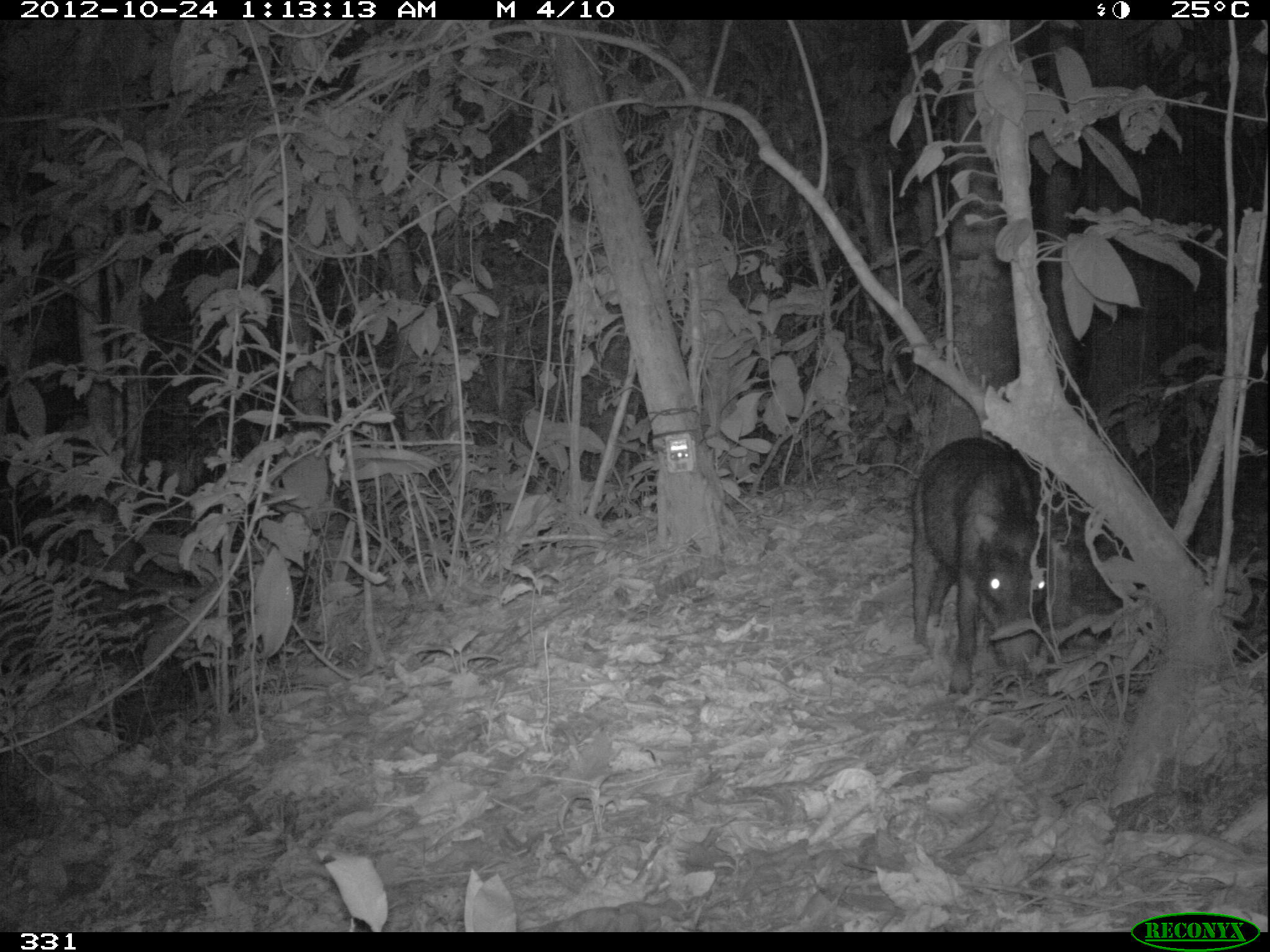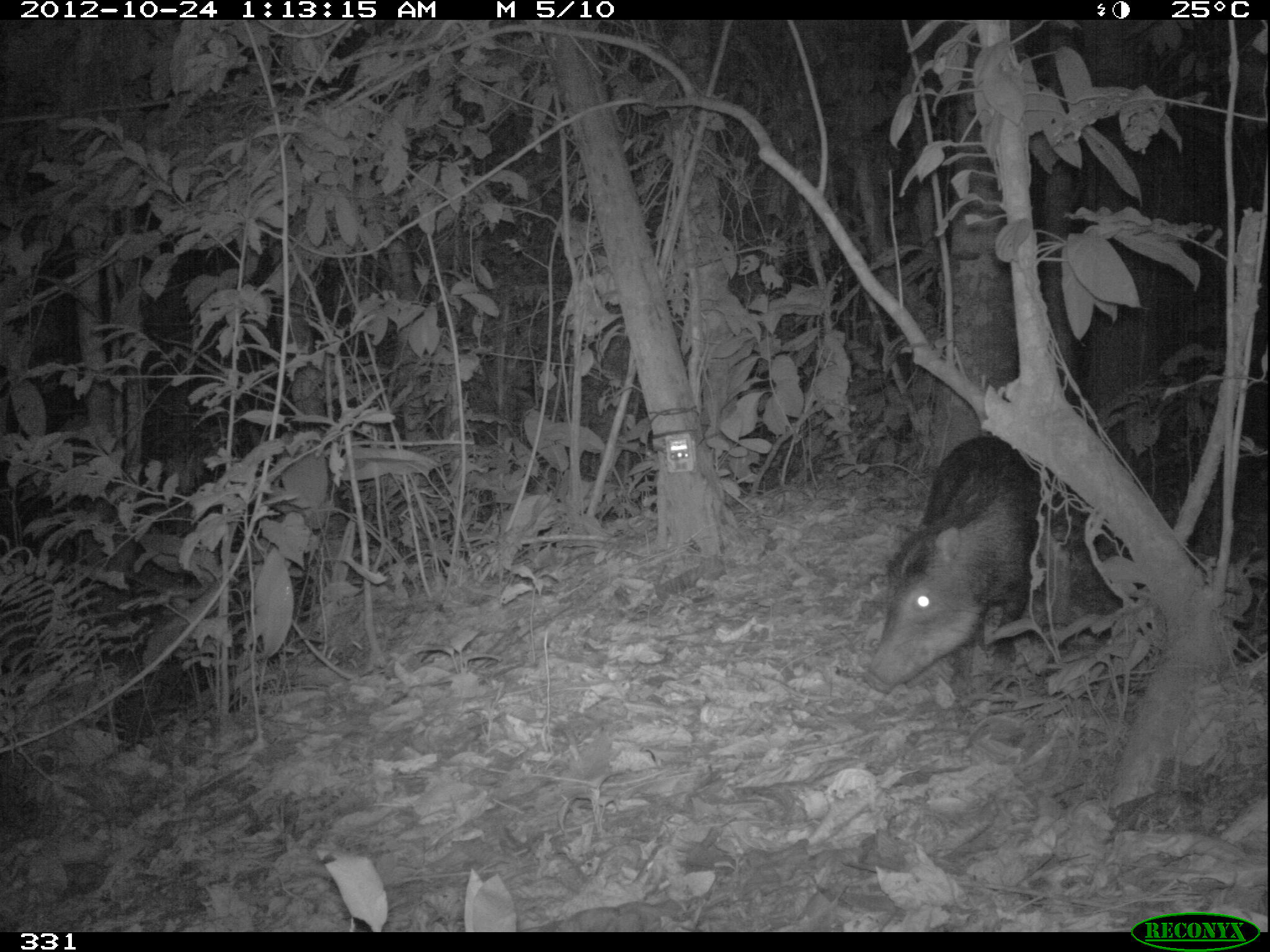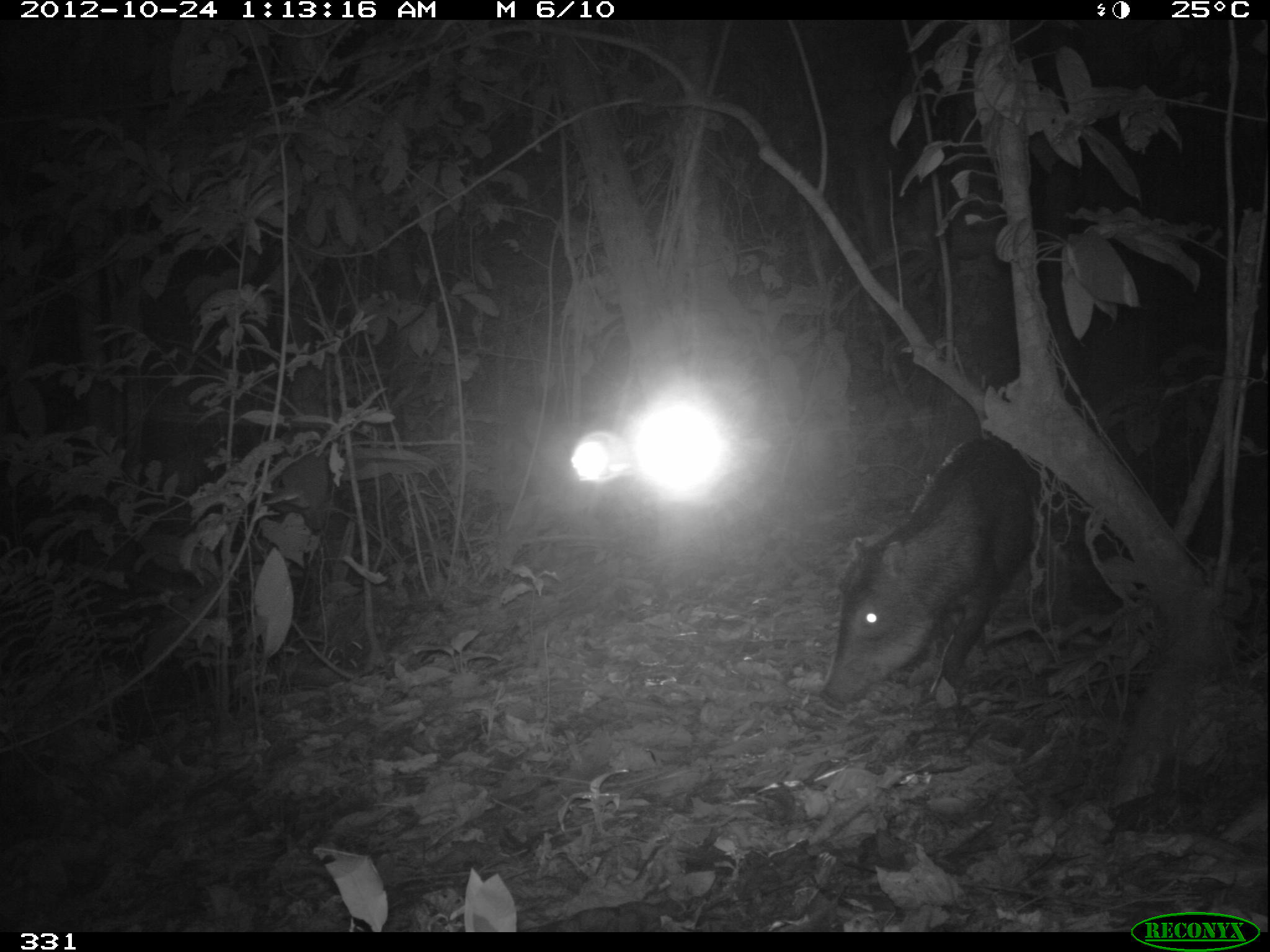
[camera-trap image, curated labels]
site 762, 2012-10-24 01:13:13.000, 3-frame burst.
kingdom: Animalia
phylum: Chordata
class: Mammalia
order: Artiodactyla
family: Tayassuidae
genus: Tayassu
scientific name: Tayassu pecari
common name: white-lipped peccary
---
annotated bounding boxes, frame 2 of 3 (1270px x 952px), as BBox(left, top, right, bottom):
tayassu pecari: BBox(860, 428, 1041, 694)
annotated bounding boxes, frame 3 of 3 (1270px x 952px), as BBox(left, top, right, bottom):
tayassu pecari: BBox(820, 436, 1040, 710)